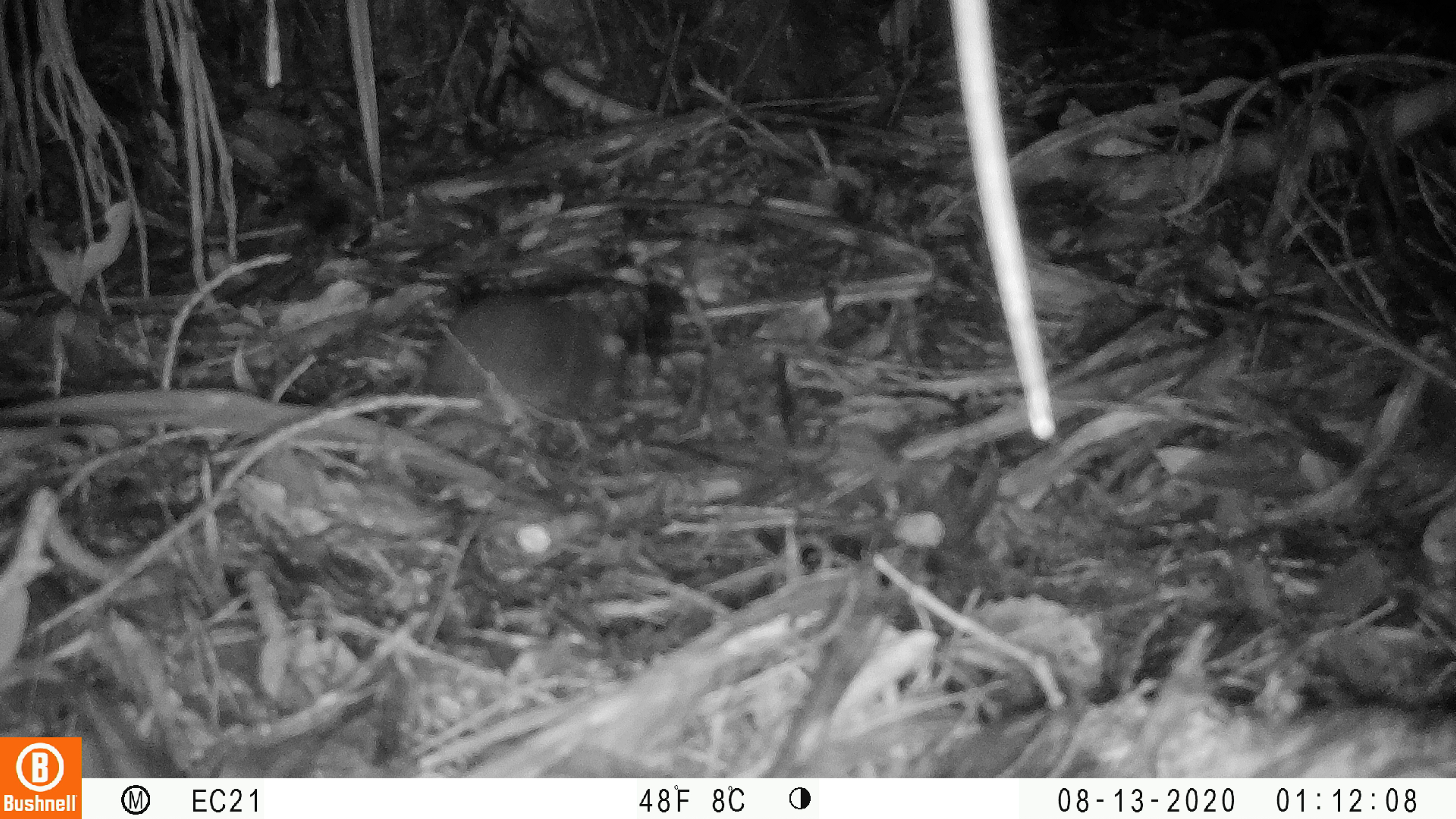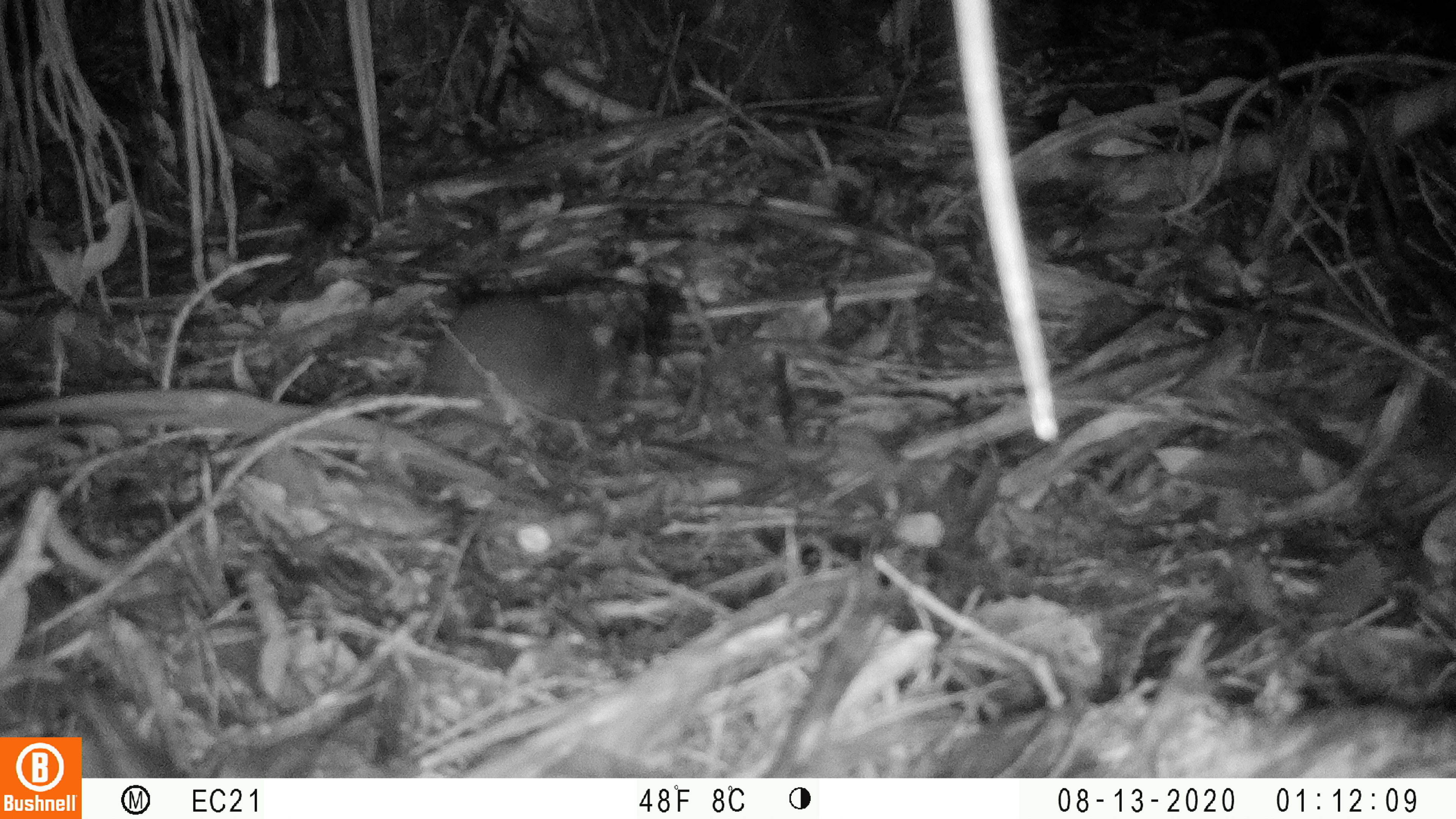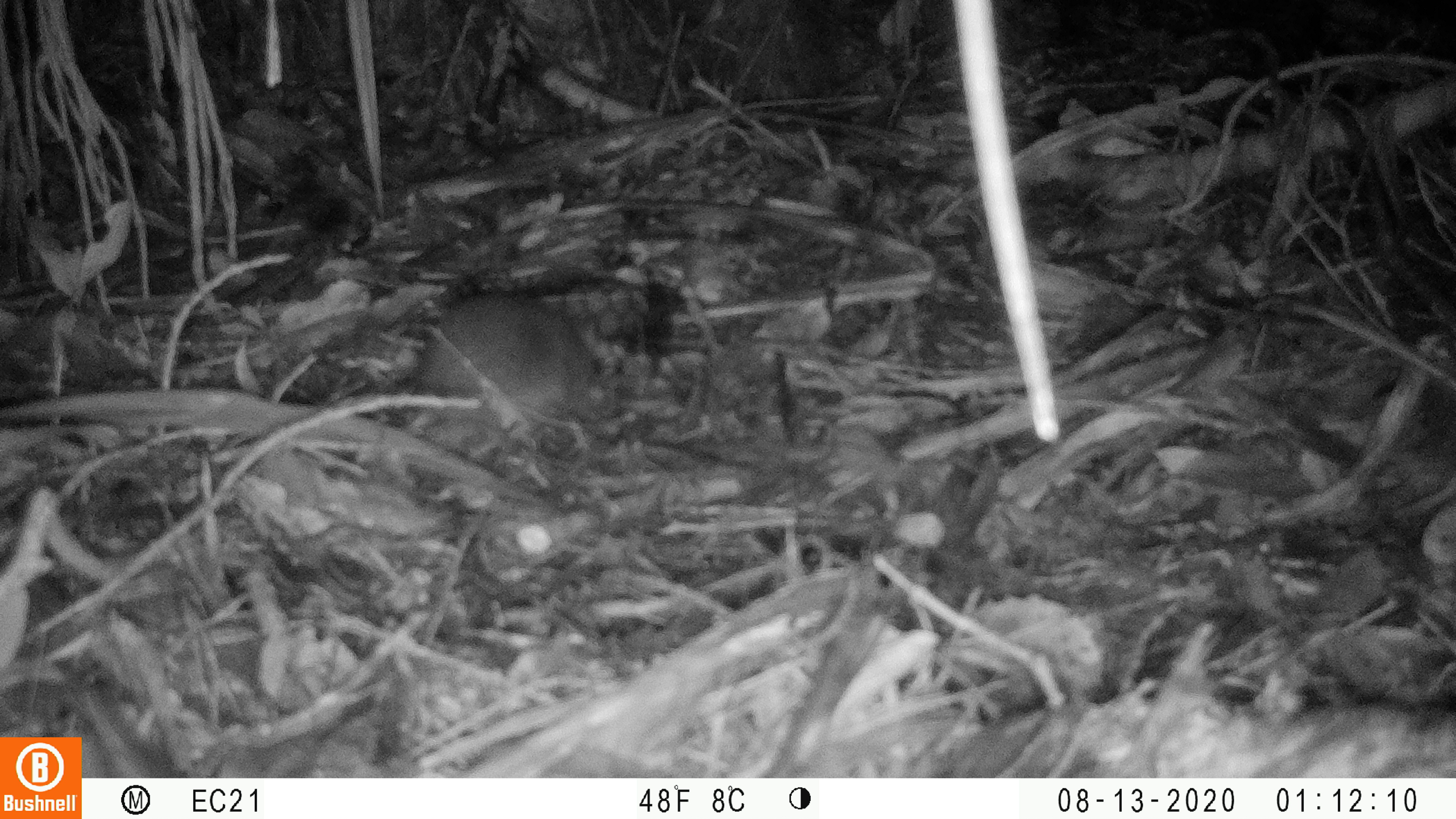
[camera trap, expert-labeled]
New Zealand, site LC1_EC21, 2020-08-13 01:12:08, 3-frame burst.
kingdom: Animalia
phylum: Chordata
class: Mammalia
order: Rodentia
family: Muridae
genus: Rattus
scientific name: Rattus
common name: rat